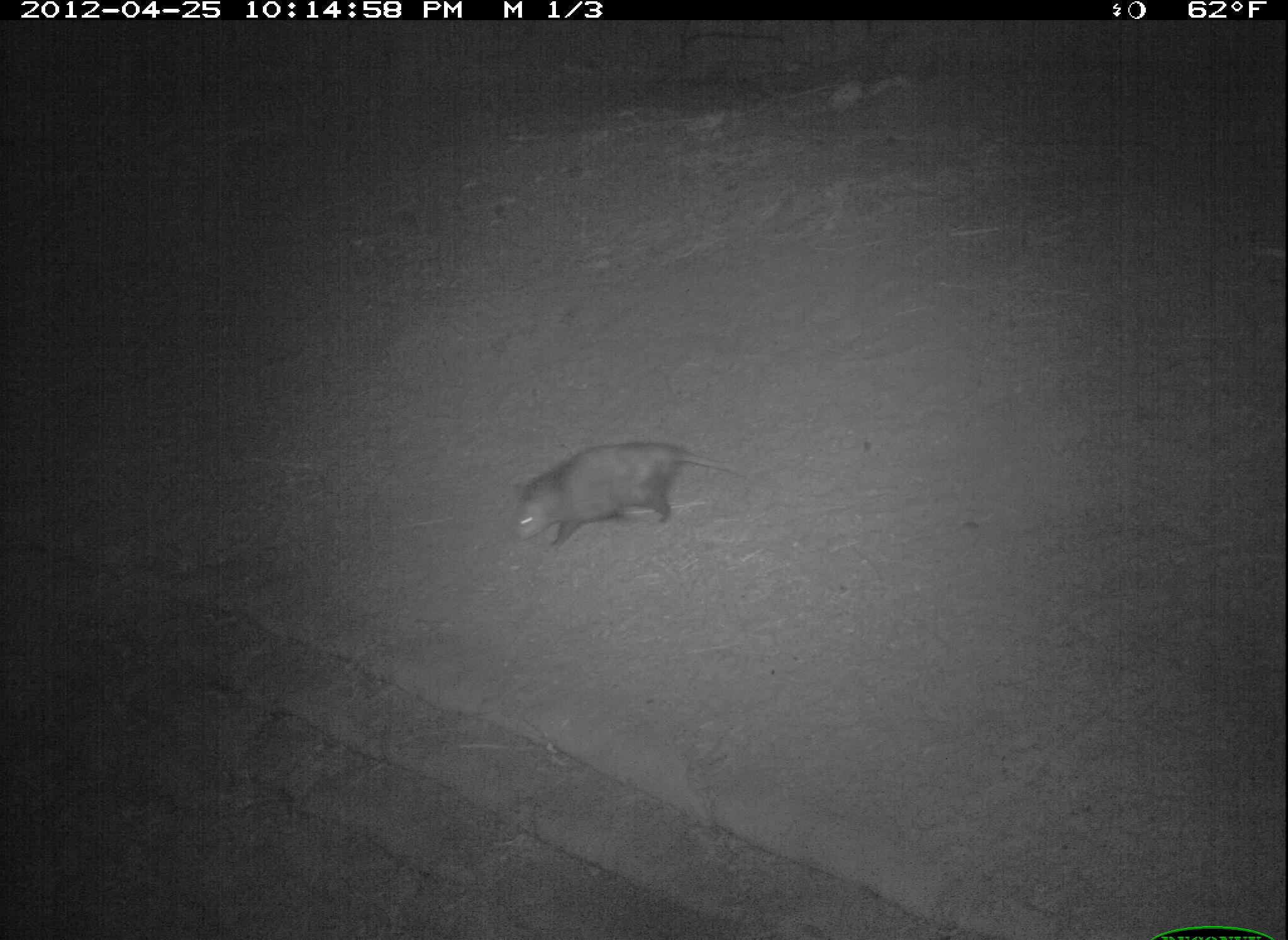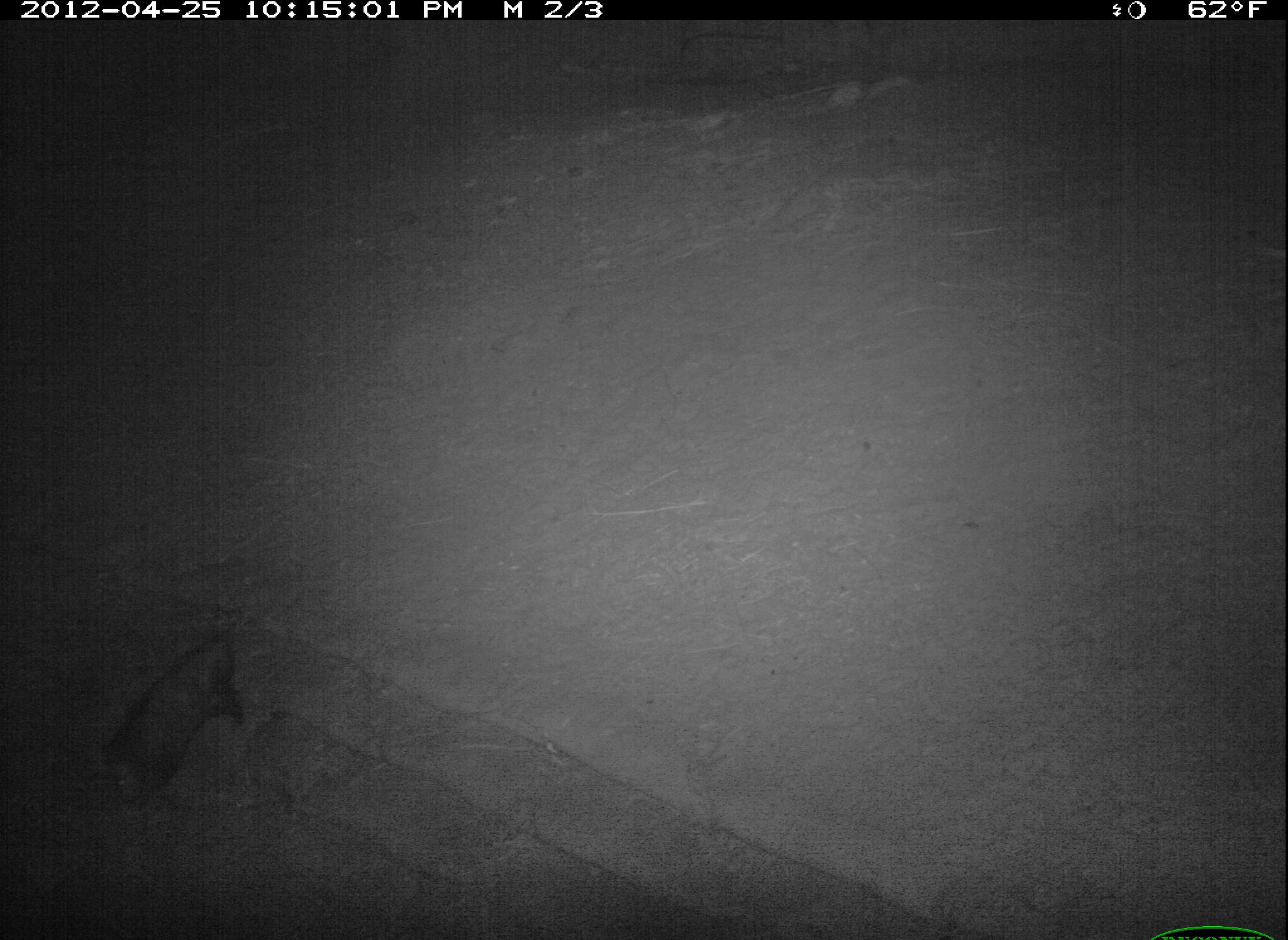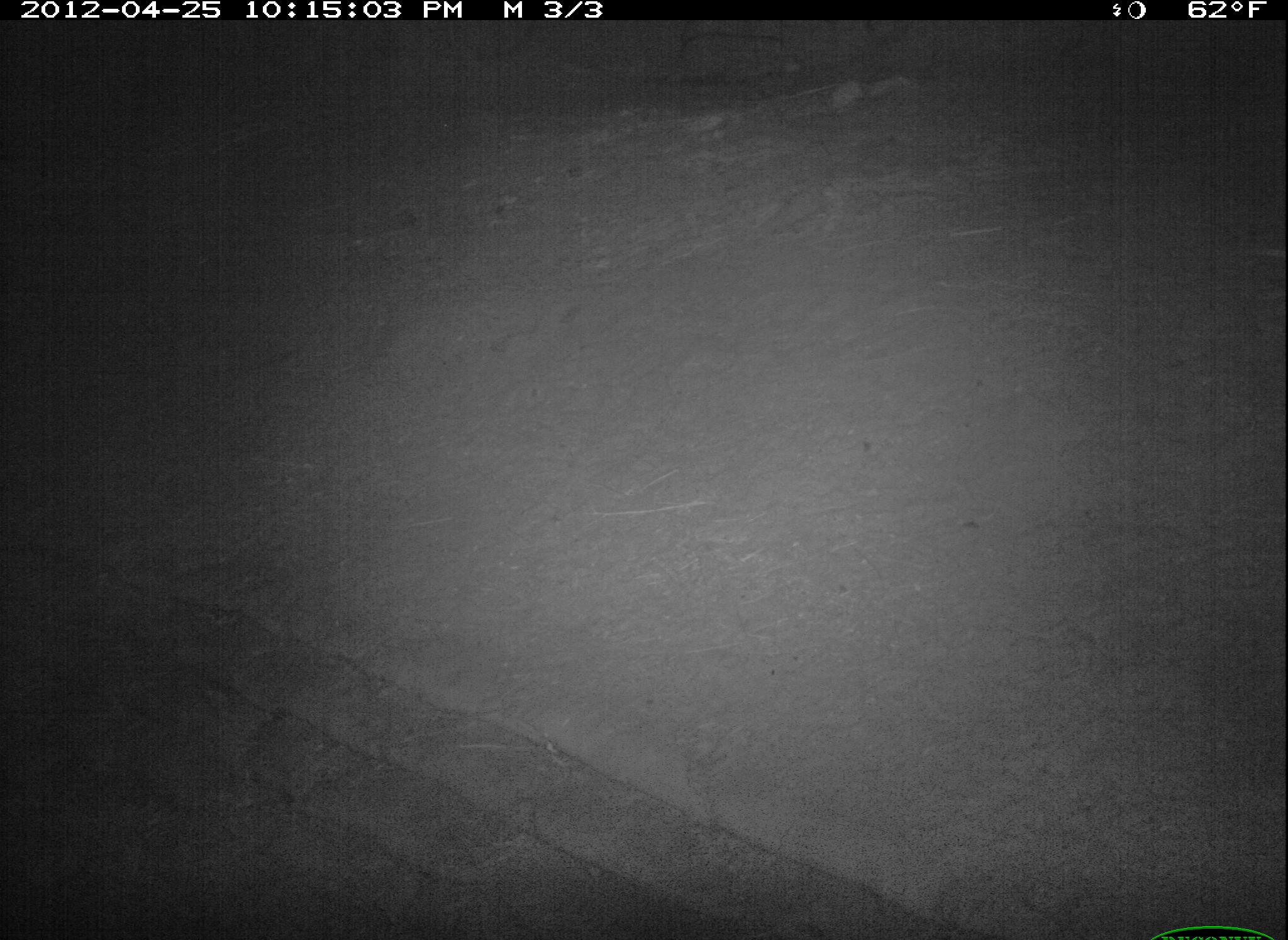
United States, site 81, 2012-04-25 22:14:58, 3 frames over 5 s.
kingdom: Animalia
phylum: Chordata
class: Mammalia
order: Didelphimorphia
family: Didelphidae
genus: Didelphis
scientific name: Didelphis virginiana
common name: virginia opossum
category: opossum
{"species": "opossum (virginia opossum) (Didelphis virginiana)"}